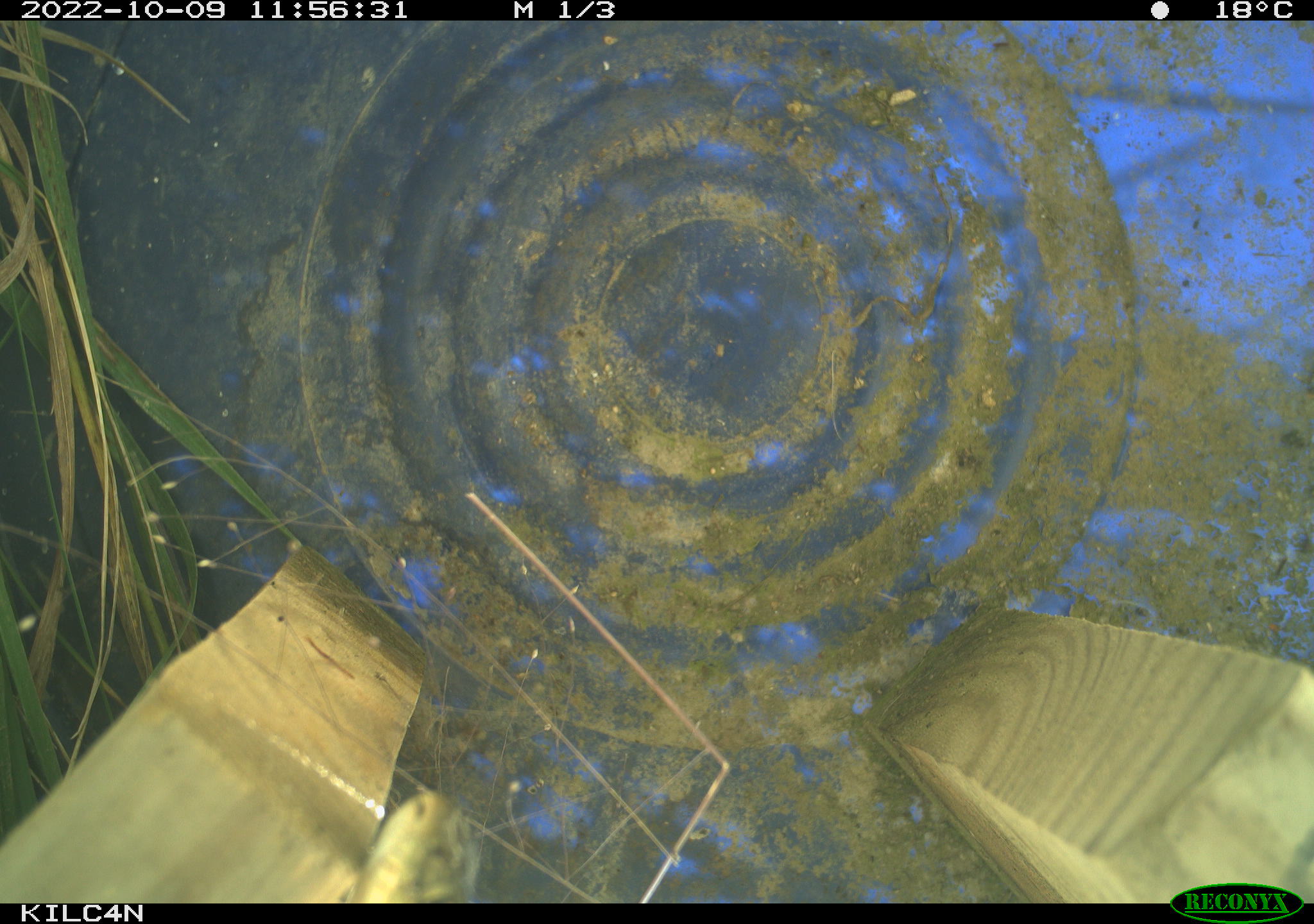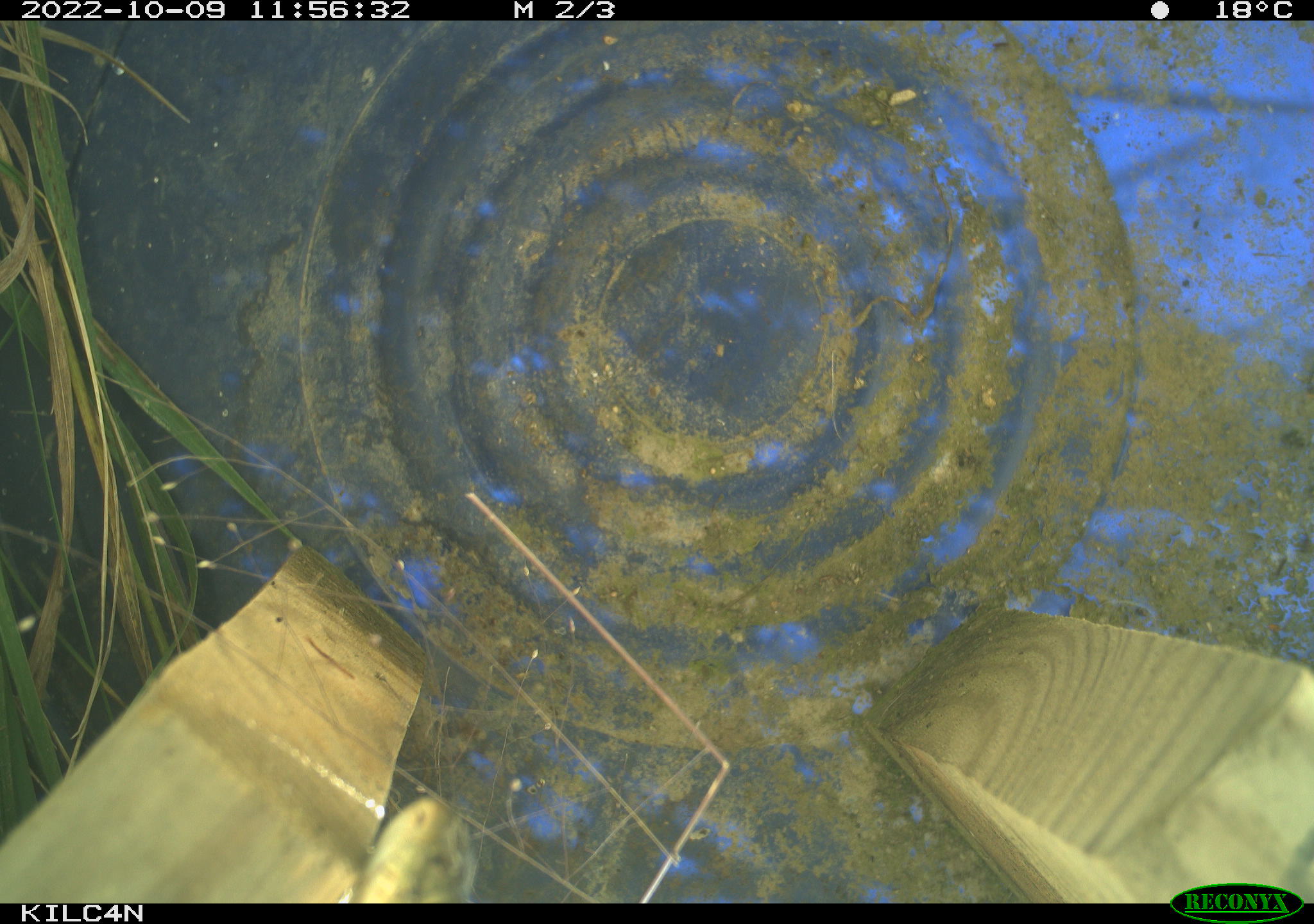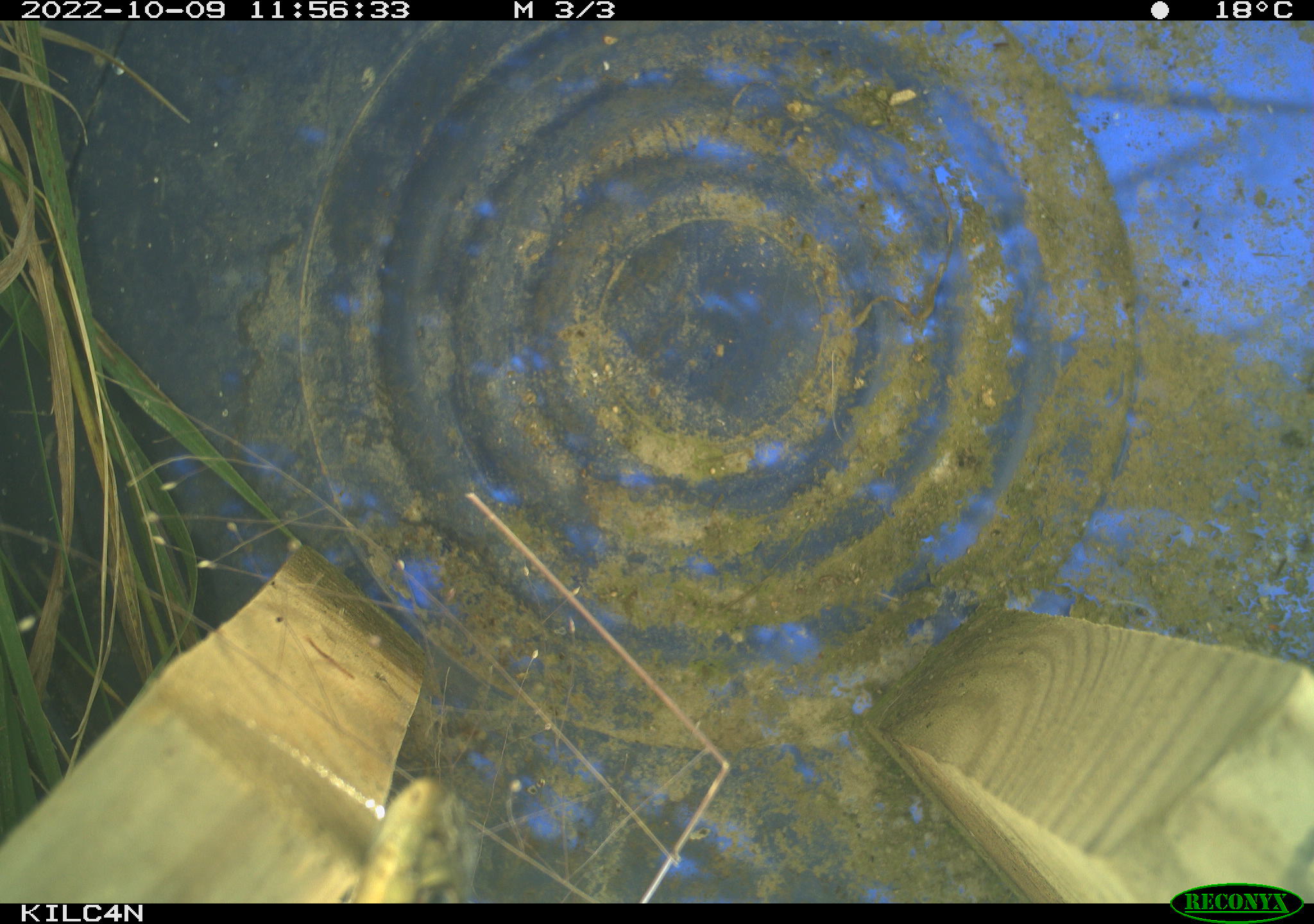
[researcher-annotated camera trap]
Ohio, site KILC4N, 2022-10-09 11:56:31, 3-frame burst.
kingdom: Animalia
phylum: Chordata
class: Reptilia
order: Squamata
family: Colubridae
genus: Thamnophis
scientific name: Thamnophis sirtalis sirtalis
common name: eastern gartersnake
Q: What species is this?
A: Eastern gartersnake (Thamnophis sirtalis sirtalis).